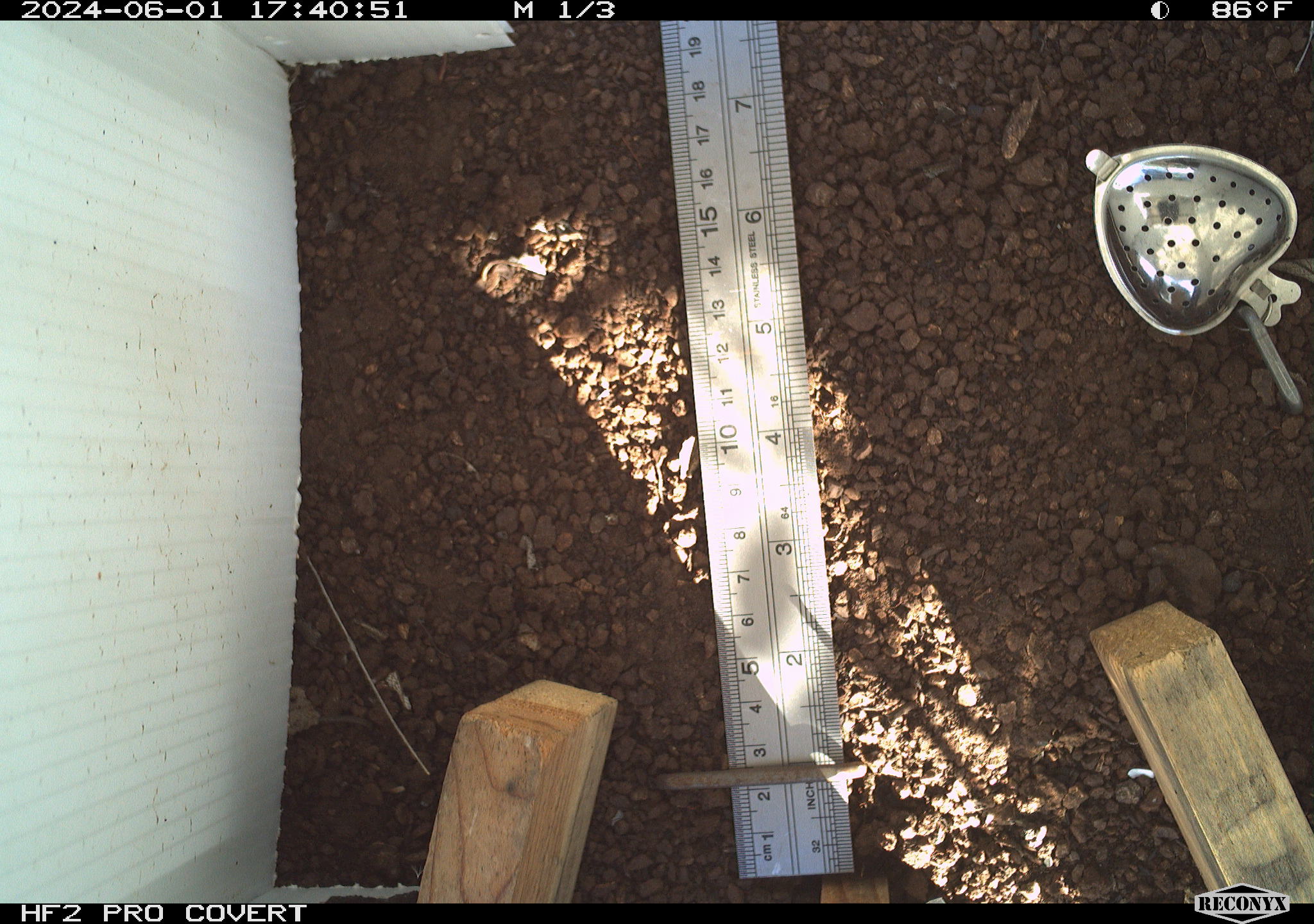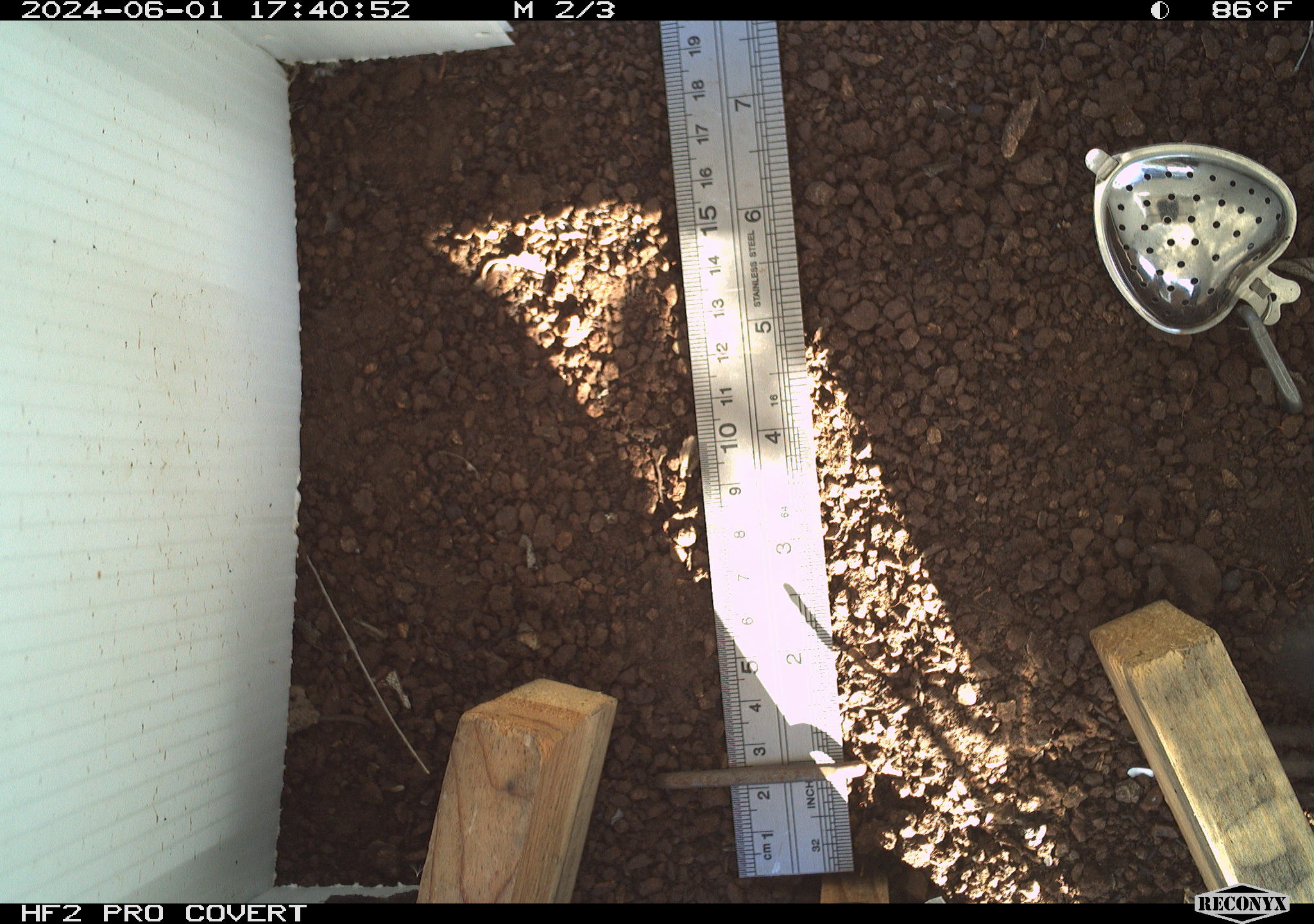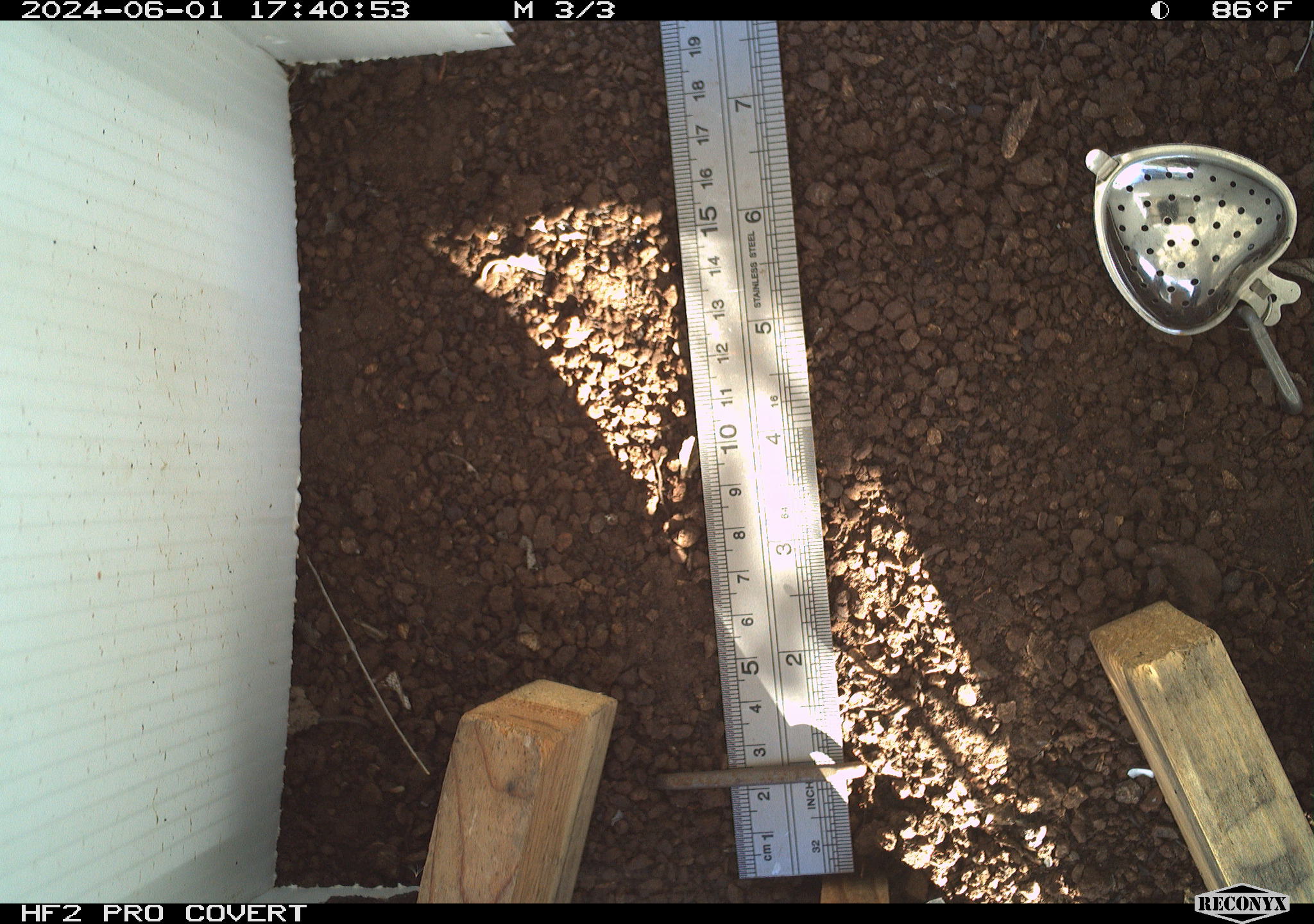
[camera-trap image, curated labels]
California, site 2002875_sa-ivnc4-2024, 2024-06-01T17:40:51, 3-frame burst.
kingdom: Animalia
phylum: Chordata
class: Reptilia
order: Squamata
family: Phrynosomatidae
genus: Sceloporus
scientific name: Sceloporus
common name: spiny lizards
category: sceloporus species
Sceloporus species (spiny lizards) (Sceloporus).